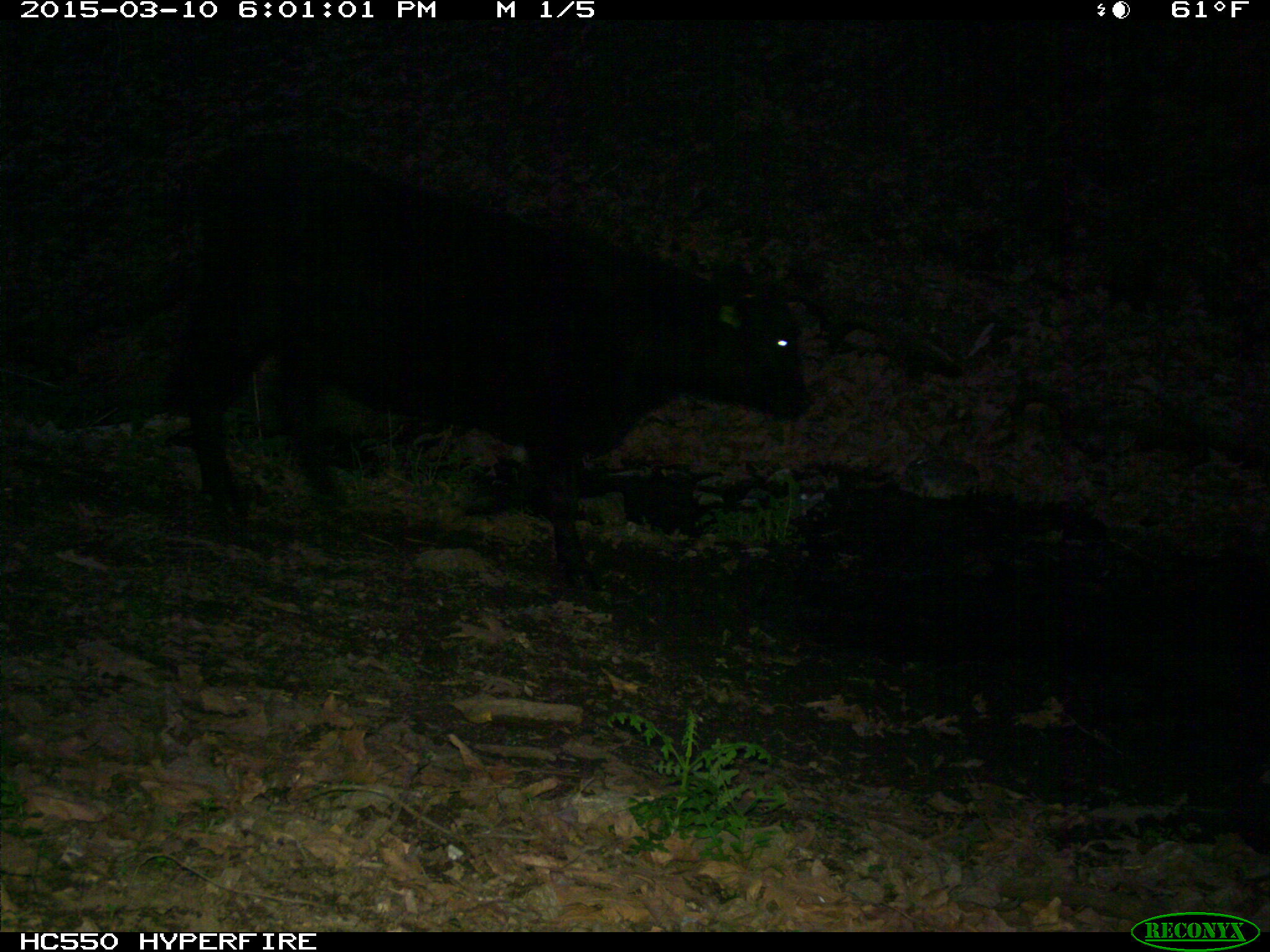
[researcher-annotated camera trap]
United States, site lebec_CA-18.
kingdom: Animalia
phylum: Chordata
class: Mammalia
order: Artiodactyla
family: Bovidae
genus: Bos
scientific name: Bos taurus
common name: domestic cow